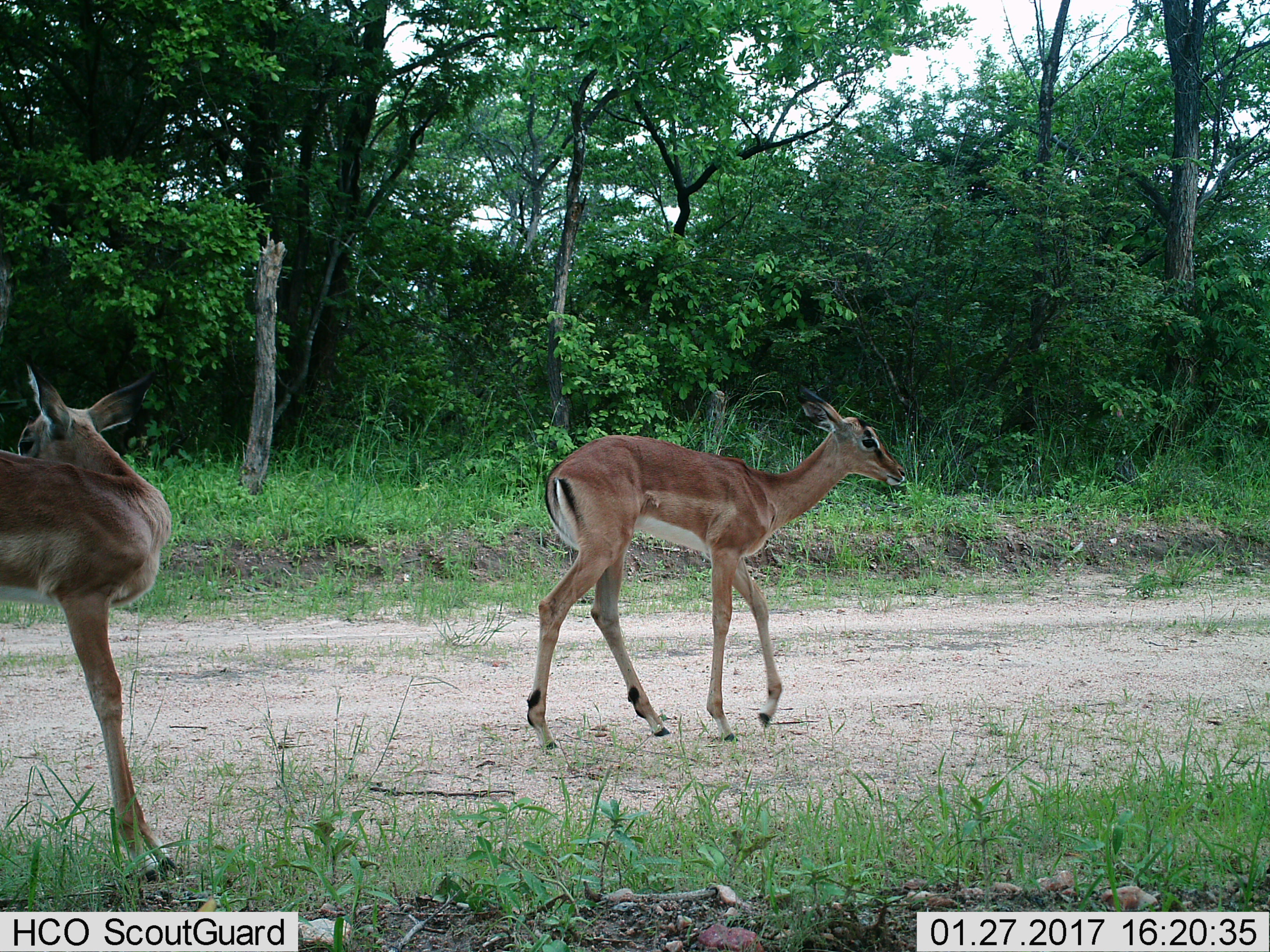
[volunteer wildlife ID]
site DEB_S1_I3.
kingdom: Animalia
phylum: Chordata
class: Mammalia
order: Artiodactyla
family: Bovidae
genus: Aepyceros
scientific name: Aepyceros melampus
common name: impala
Impala (Aepyceros melampus), count 2. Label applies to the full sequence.